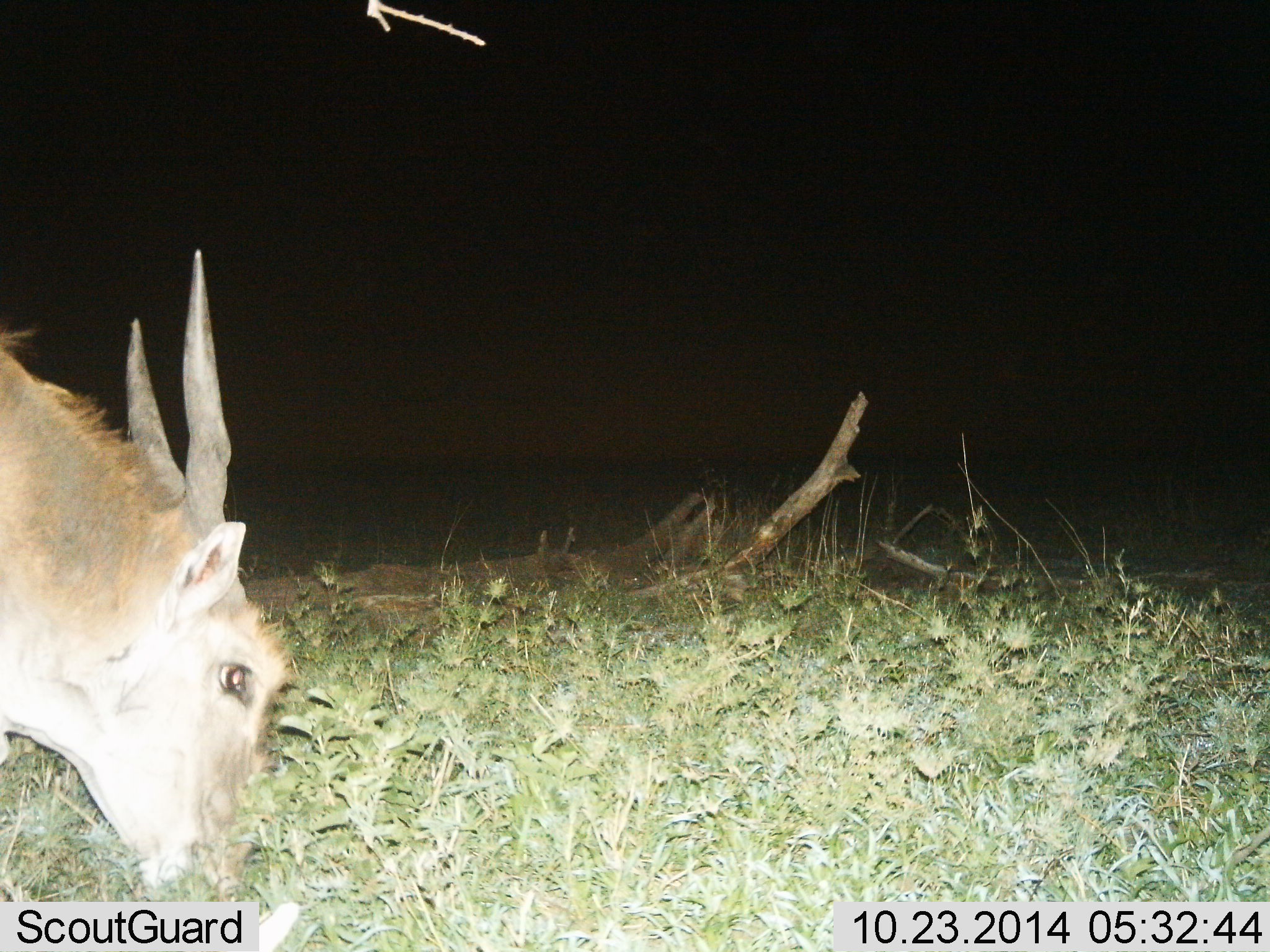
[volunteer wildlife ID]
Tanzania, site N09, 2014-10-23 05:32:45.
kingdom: Animalia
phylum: Chordata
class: Mammalia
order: Artiodactyla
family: Bovidae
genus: Tragelaphus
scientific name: Tragelaphus oryx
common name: eland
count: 1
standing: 20%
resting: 0%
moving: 0%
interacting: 10%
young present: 0%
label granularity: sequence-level